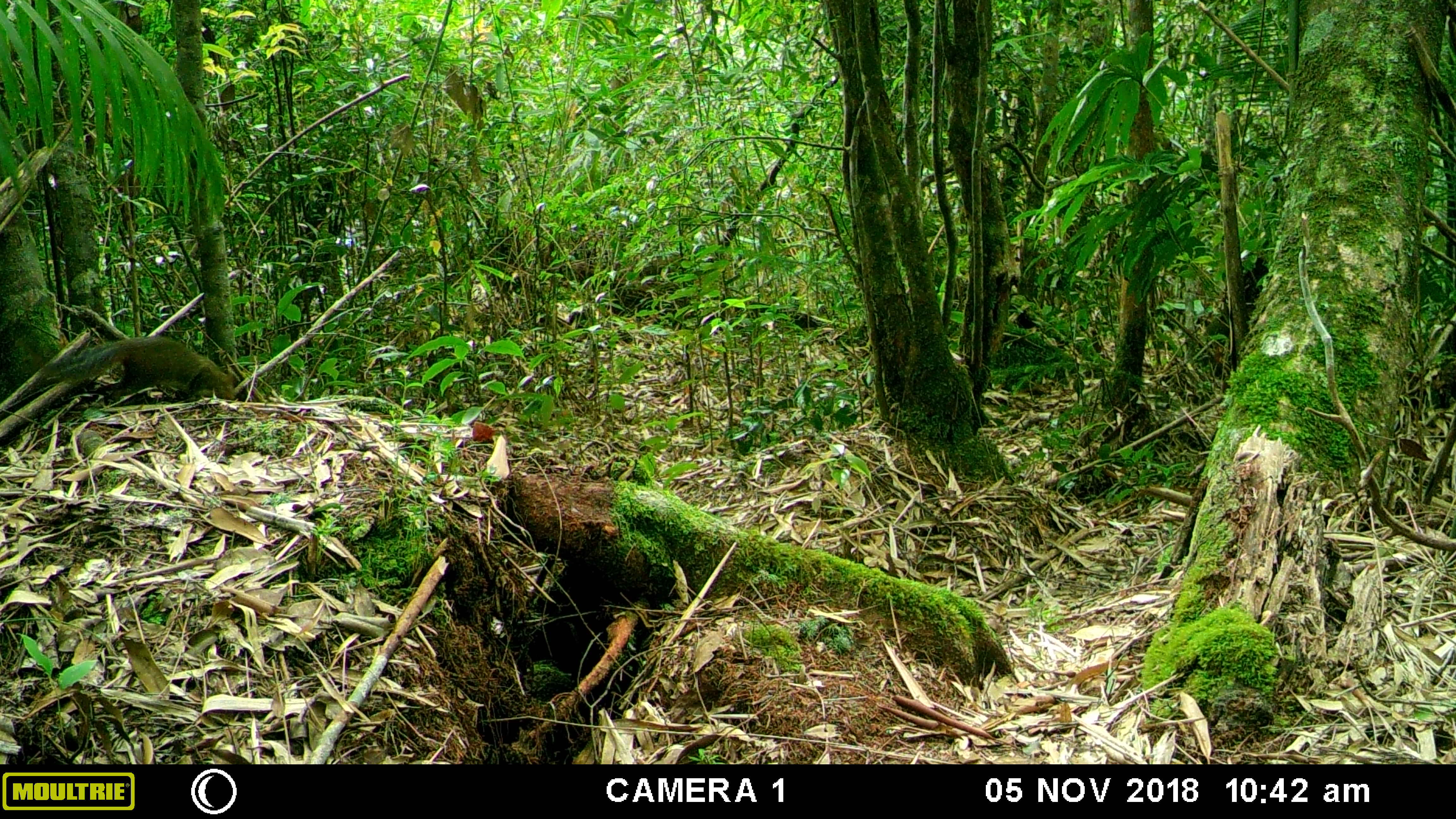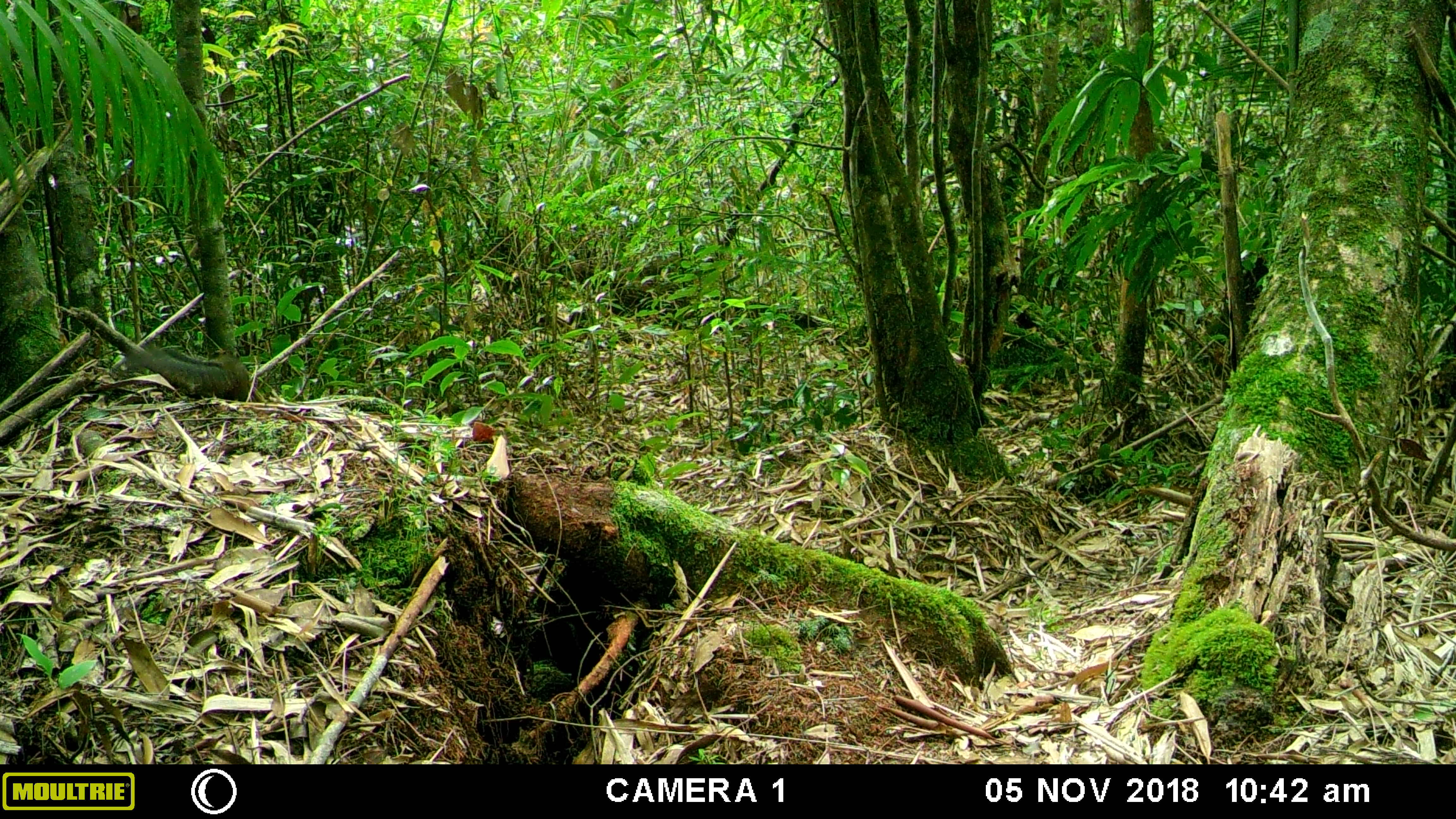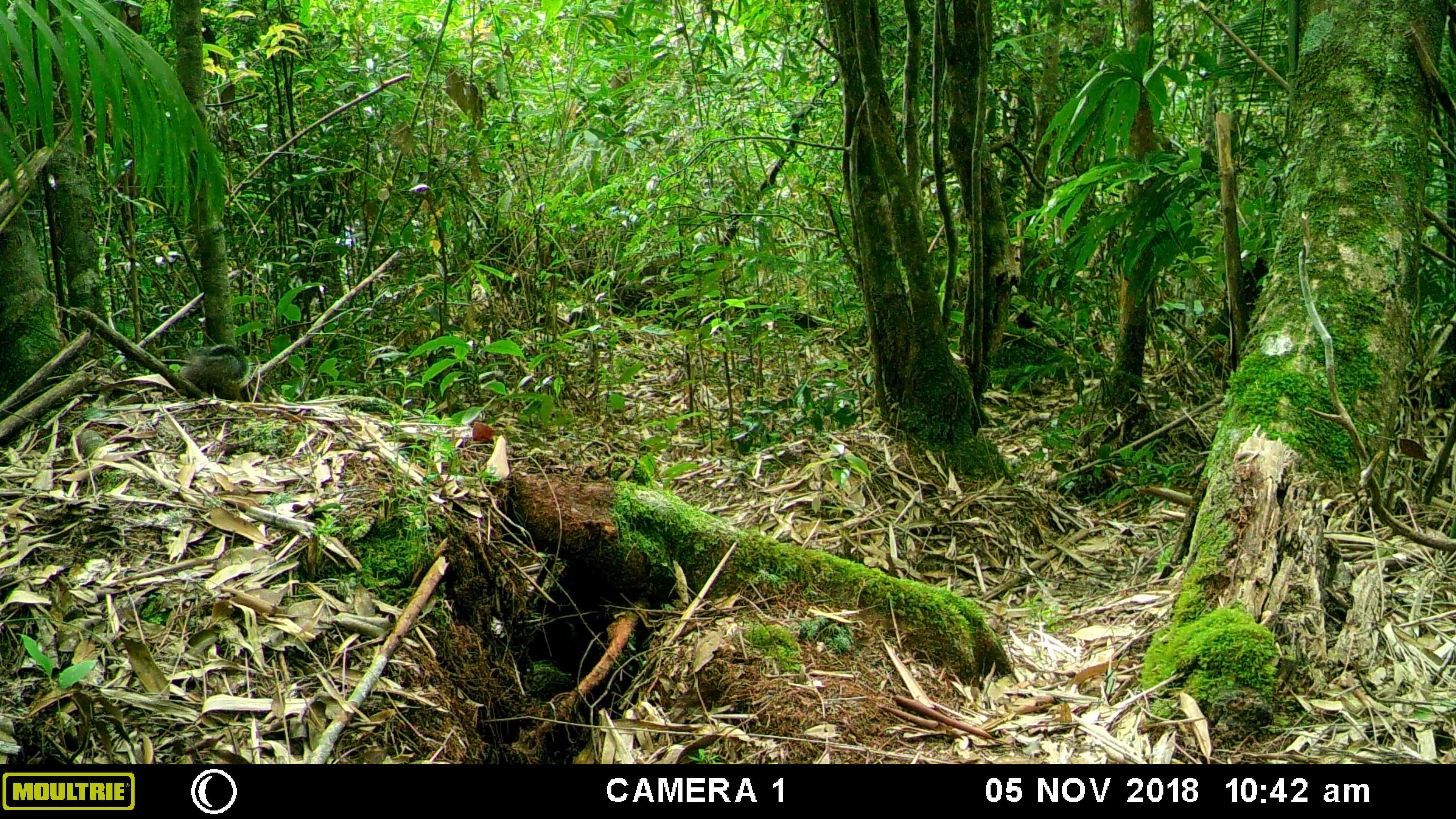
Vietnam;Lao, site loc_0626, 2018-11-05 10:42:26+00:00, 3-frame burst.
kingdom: Animalia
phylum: Chordata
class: Mammalia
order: Rodentia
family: Sciuridae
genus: Dremomys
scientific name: Dremomys rufigenis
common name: red-cheeked squirrel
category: red cheeked squirrel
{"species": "red cheeked squirrel (red-cheeked squirrel) (Dremomys rufigenis)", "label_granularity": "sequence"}